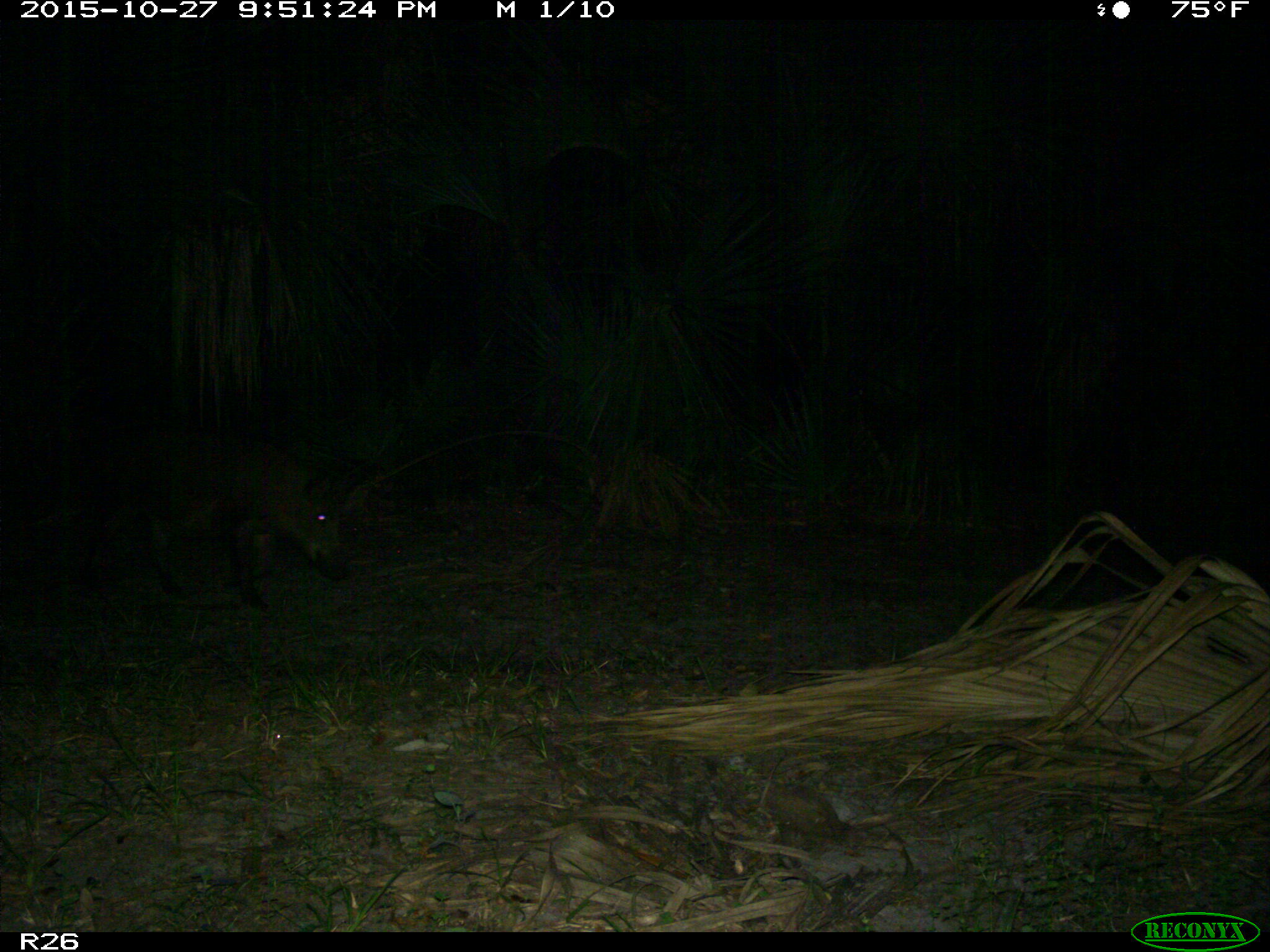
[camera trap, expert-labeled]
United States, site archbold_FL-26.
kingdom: Animalia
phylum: Chordata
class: Mammalia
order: Artiodactyla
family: Suidae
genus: Sus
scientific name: Sus scrofa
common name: wild boar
Sus scrofa (wild boar).